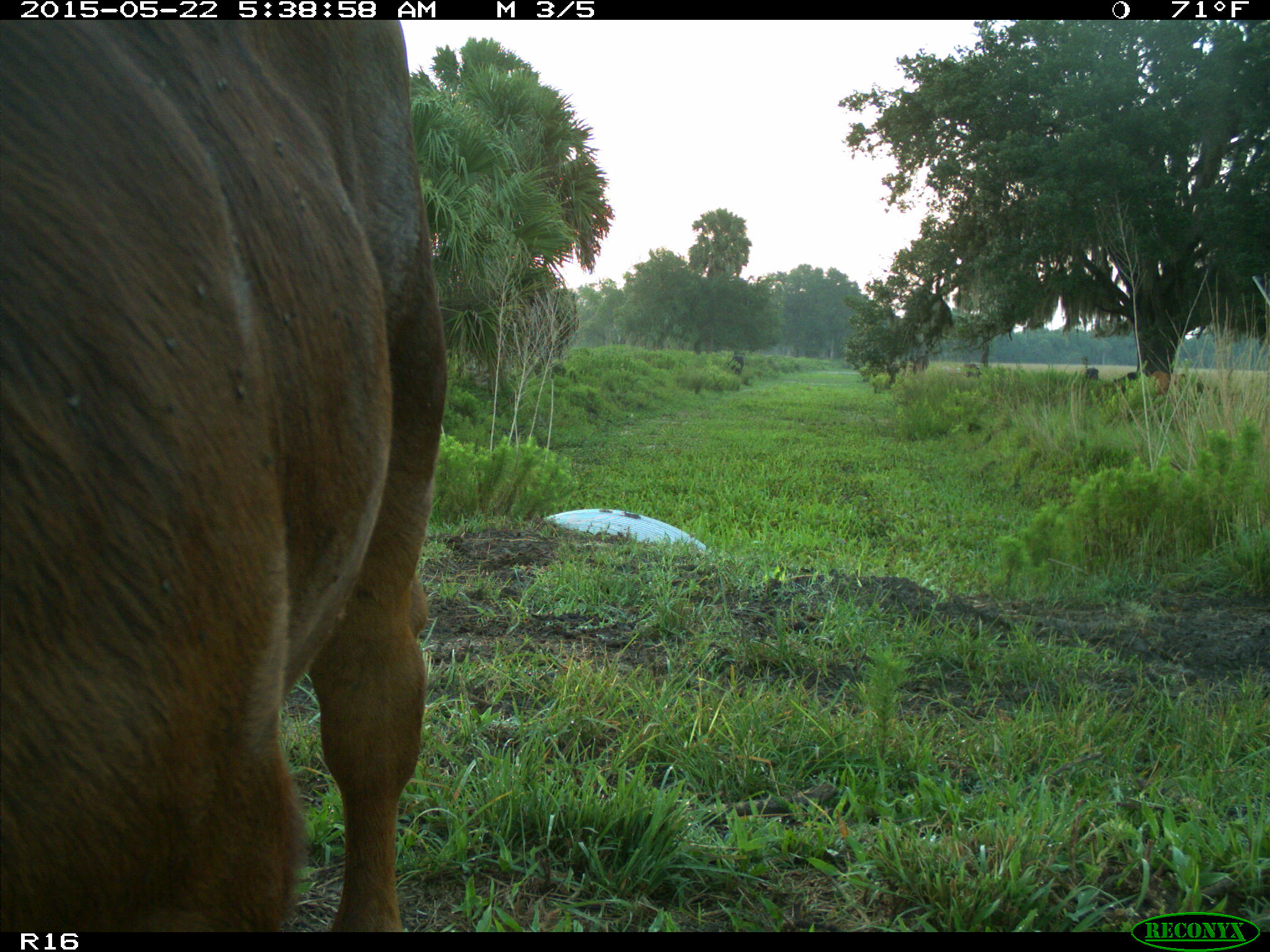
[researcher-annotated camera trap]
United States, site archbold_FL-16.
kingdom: Animalia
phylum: Chordata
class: Mammalia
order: Artiodactyla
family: Bovidae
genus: Bos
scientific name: Bos taurus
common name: domestic cow